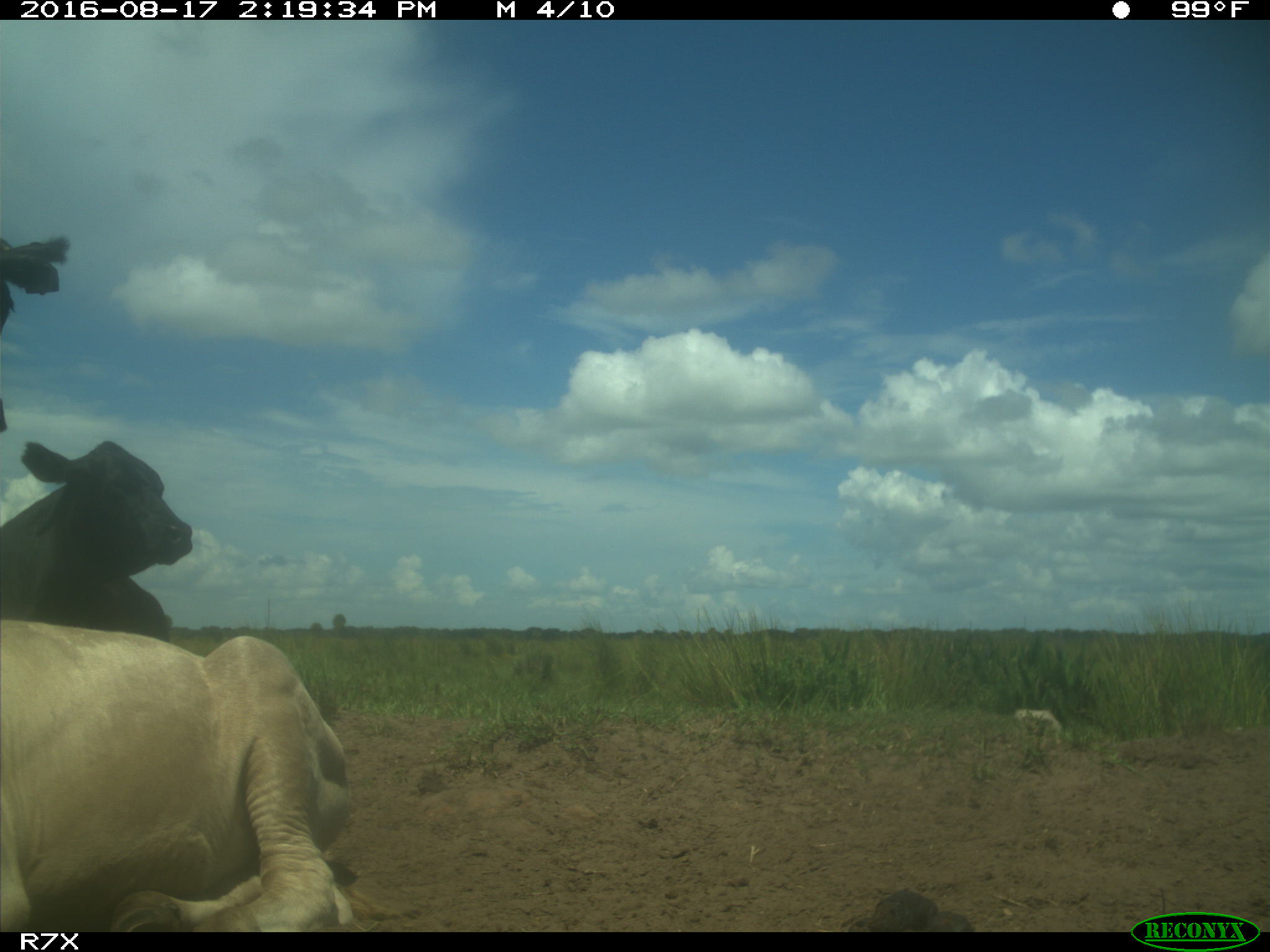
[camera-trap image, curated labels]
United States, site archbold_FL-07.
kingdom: Animalia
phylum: Chordata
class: Mammalia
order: Artiodactyla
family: Bovidae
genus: Bos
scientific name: Bos taurus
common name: domestic cow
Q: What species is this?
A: Bos taurus (domestic cow).